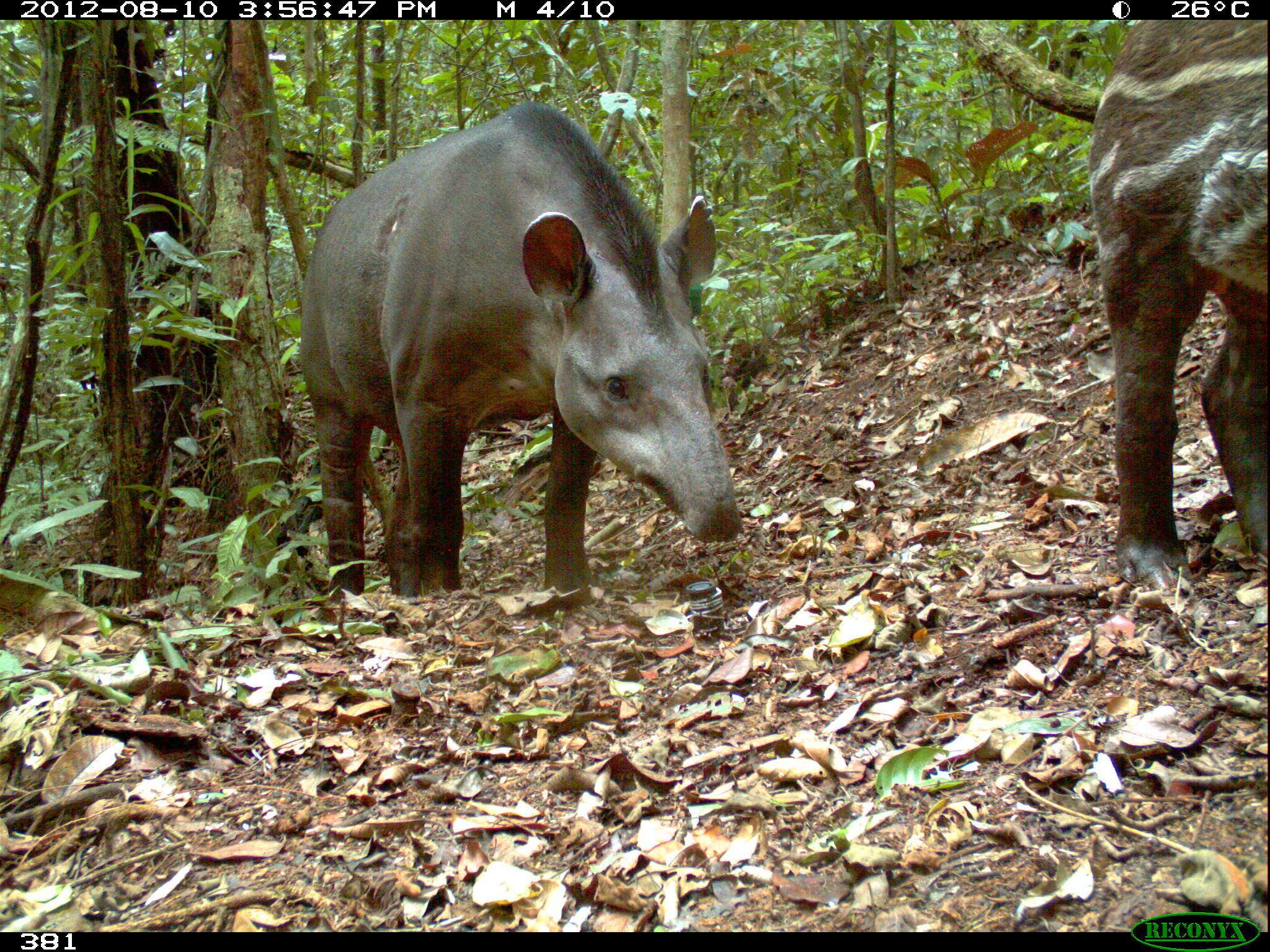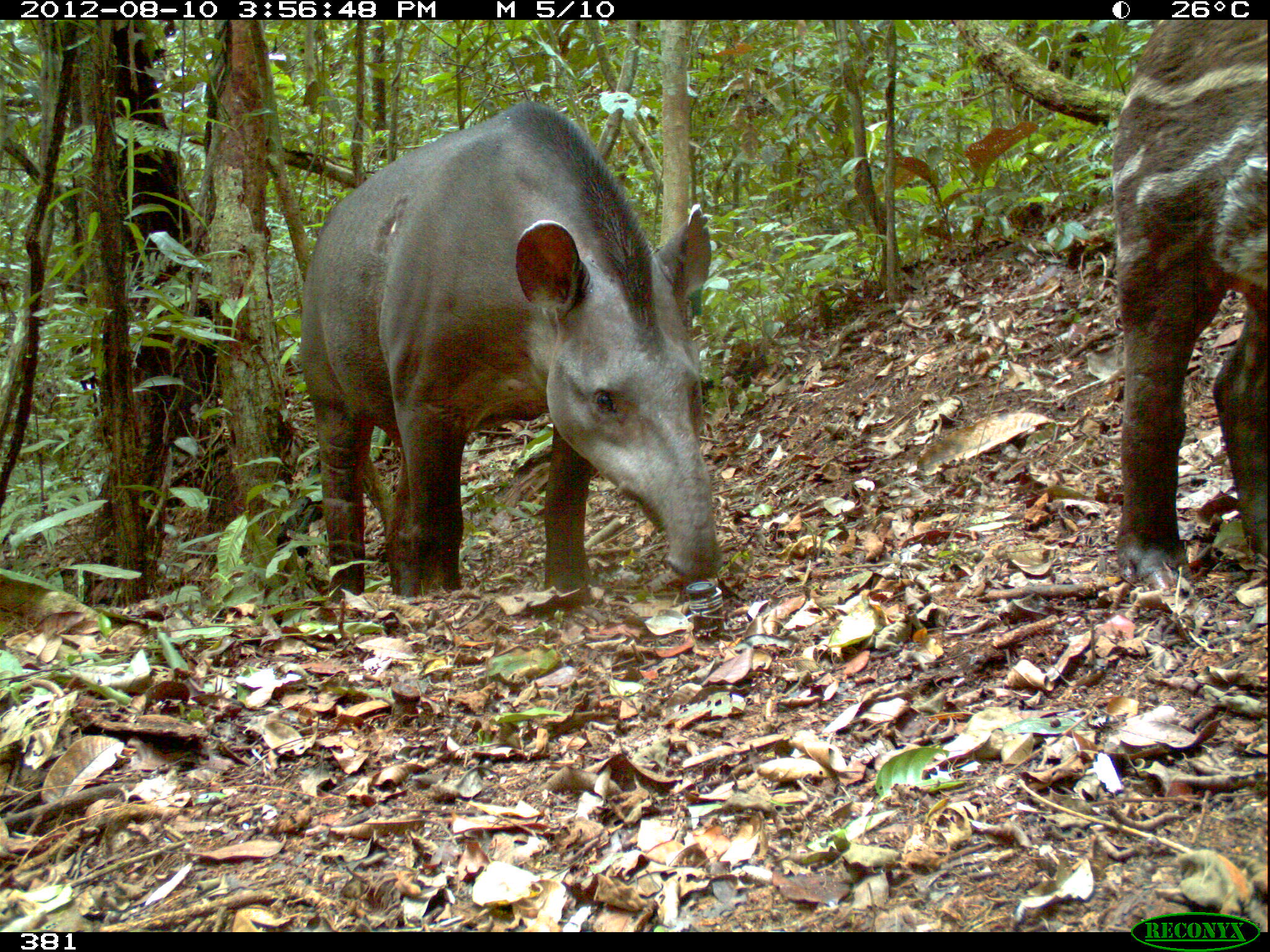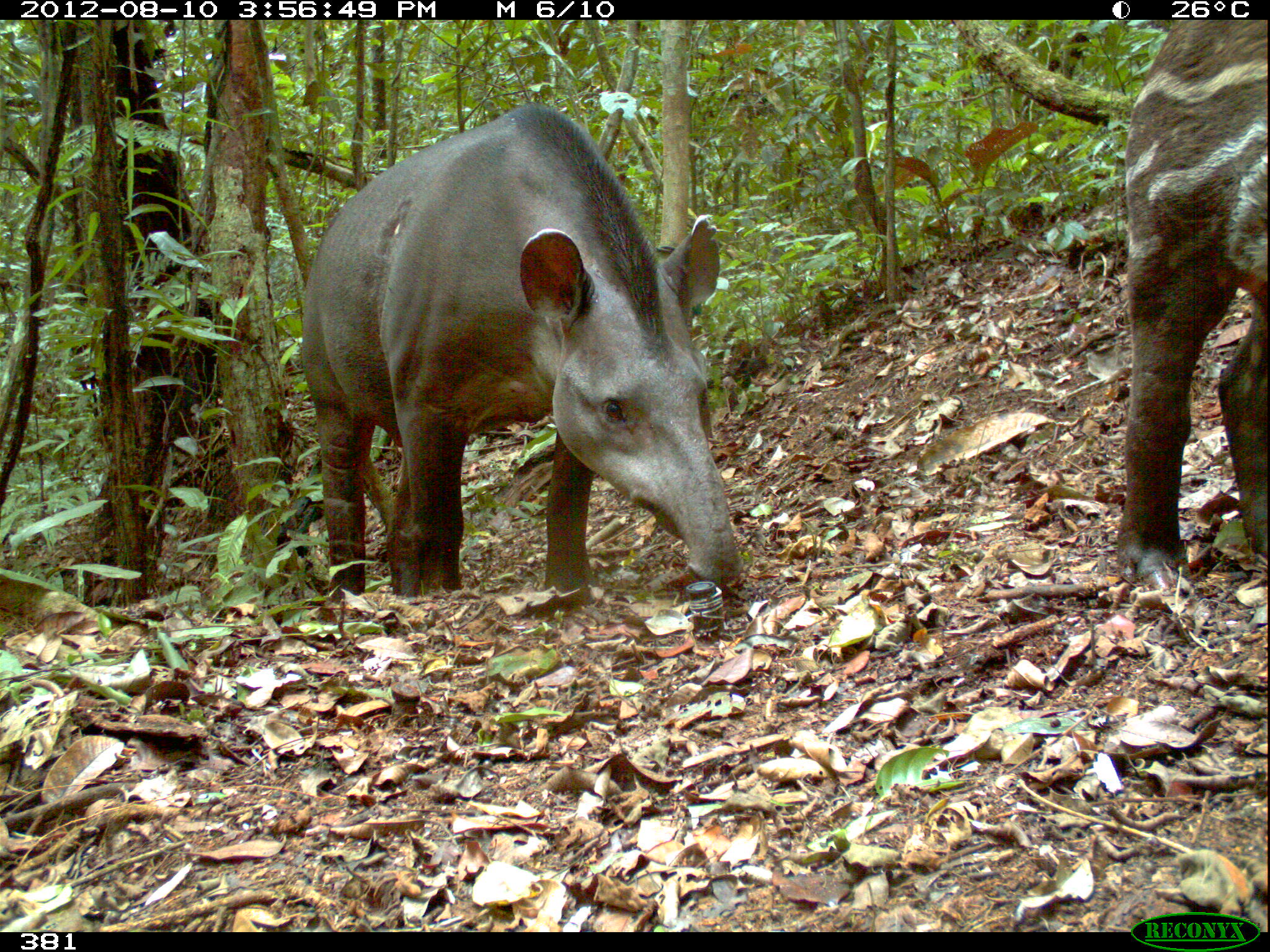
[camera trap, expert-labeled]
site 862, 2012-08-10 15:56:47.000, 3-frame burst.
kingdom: Animalia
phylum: Chordata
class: Mammalia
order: Perissodactyla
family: Tapiridae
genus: Tapirus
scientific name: Tapirus terrestris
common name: south american tapir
Tapirus terrestris (south american tapir).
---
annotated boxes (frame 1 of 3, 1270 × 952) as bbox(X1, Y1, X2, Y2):
tapirus terrestris: bbox(296, 100, 742, 608); bbox(1084, 19, 1270, 594)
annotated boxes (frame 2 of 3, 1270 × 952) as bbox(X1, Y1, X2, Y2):
tapirus terrestris: bbox(296, 96, 722, 602); bbox(1113, 19, 1270, 599)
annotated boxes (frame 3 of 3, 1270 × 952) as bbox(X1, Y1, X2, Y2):
tapirus terrestris: bbox(299, 103, 744, 613); bbox(1114, 19, 1270, 597)